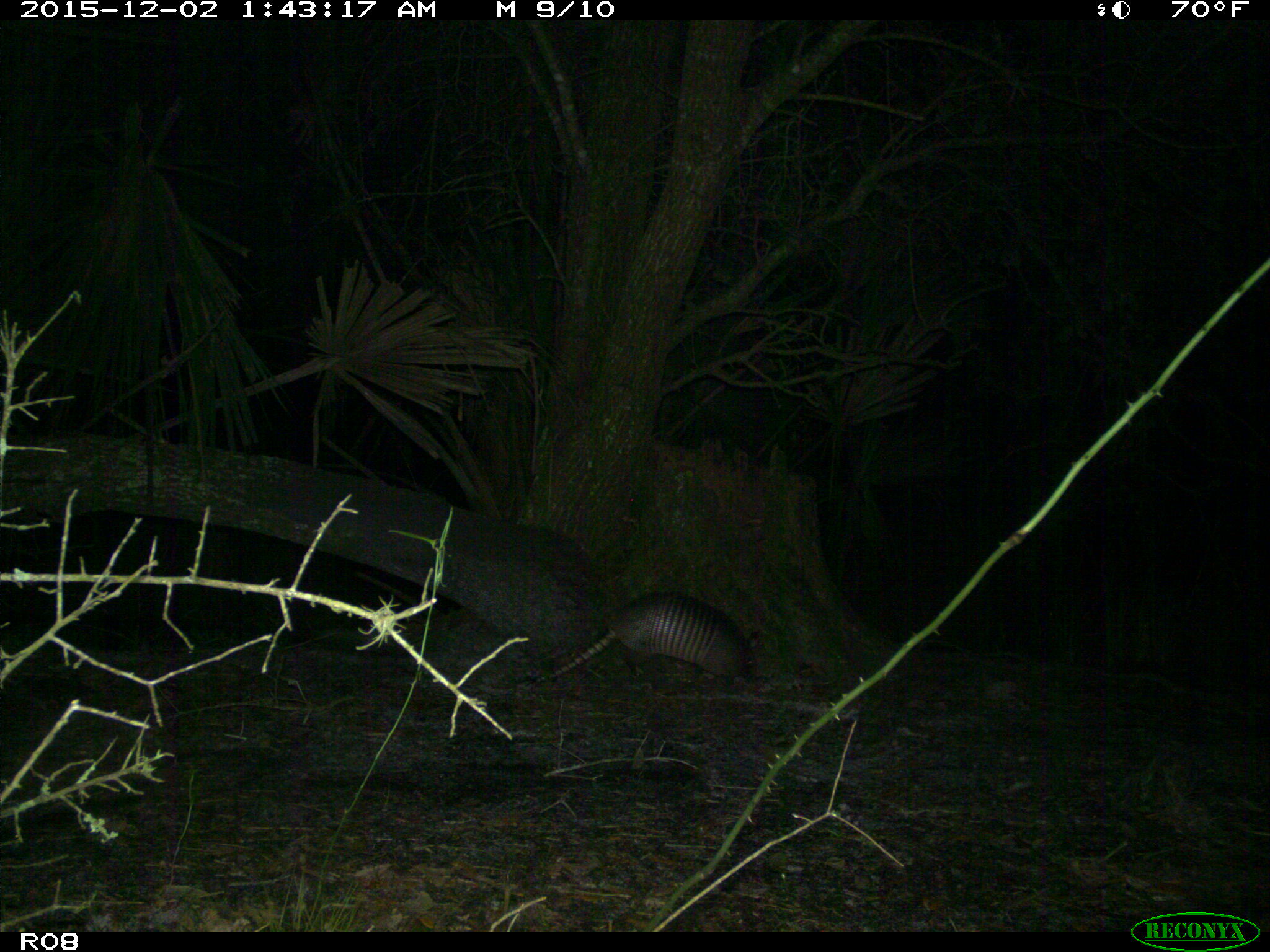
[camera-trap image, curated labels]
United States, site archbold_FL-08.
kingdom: Animalia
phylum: Chordata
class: Mammalia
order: Cingulata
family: Dasypodidae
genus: Dasypus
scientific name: Dasypus novemcinctus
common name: nine-banded armadillo